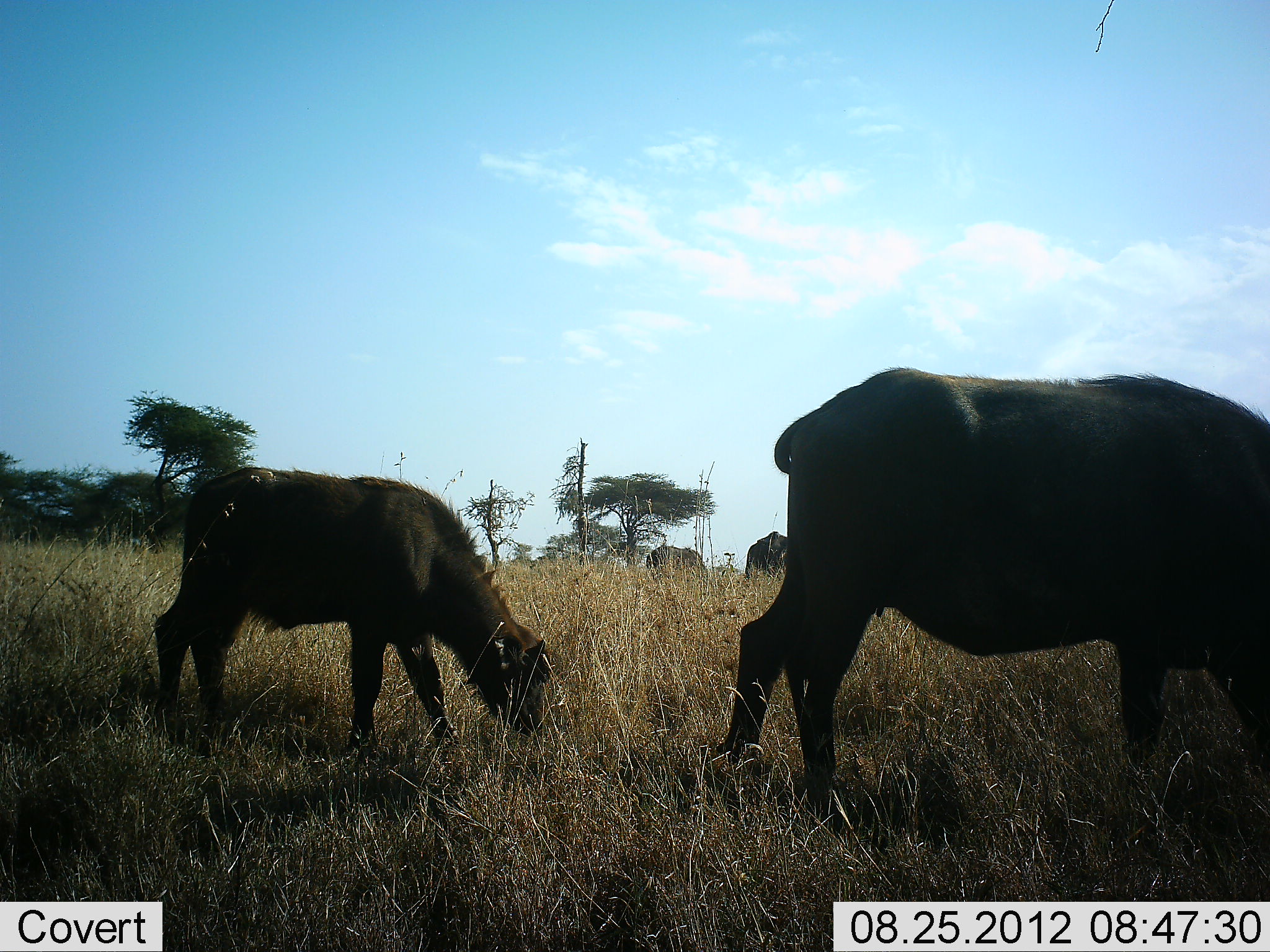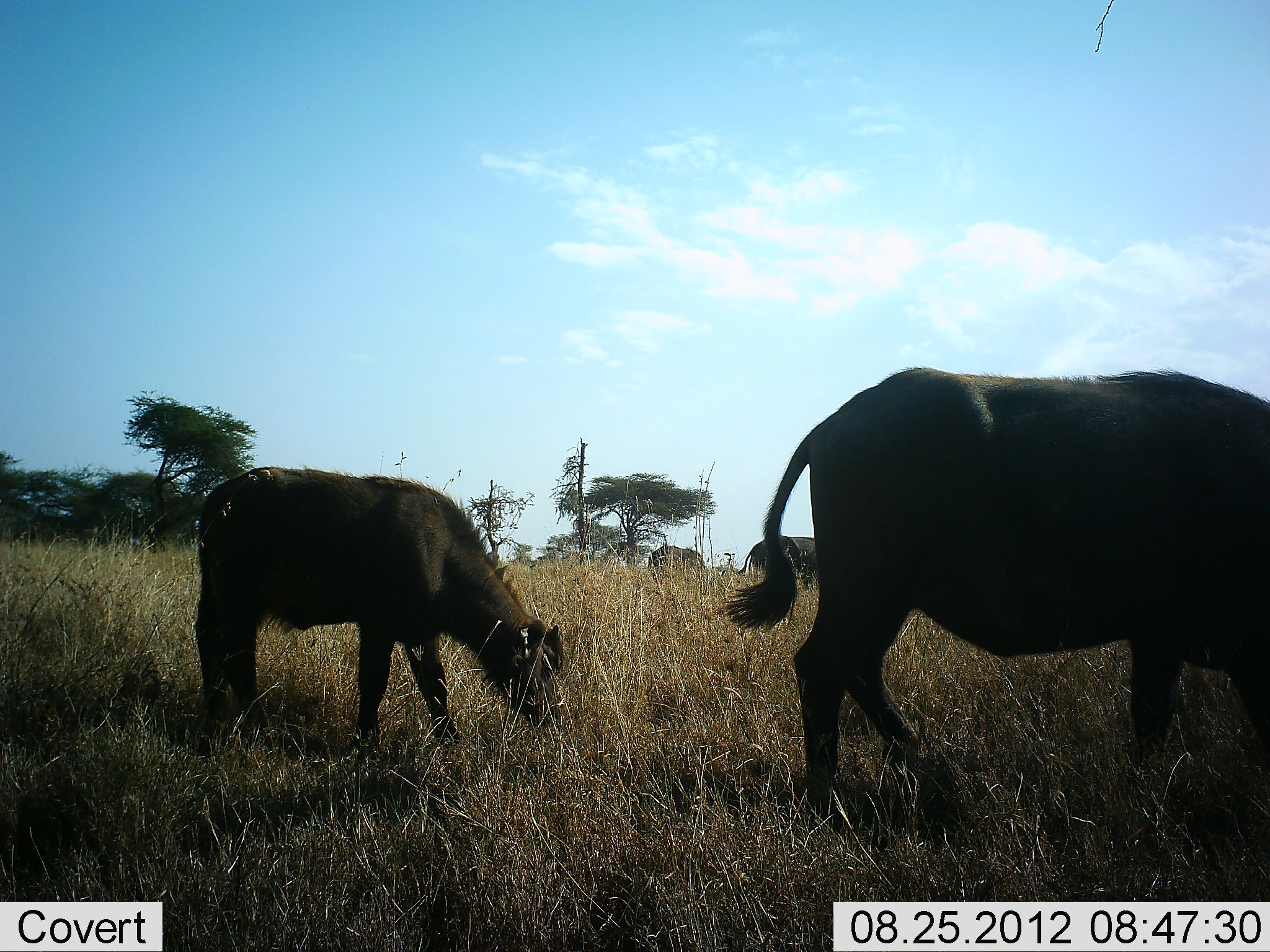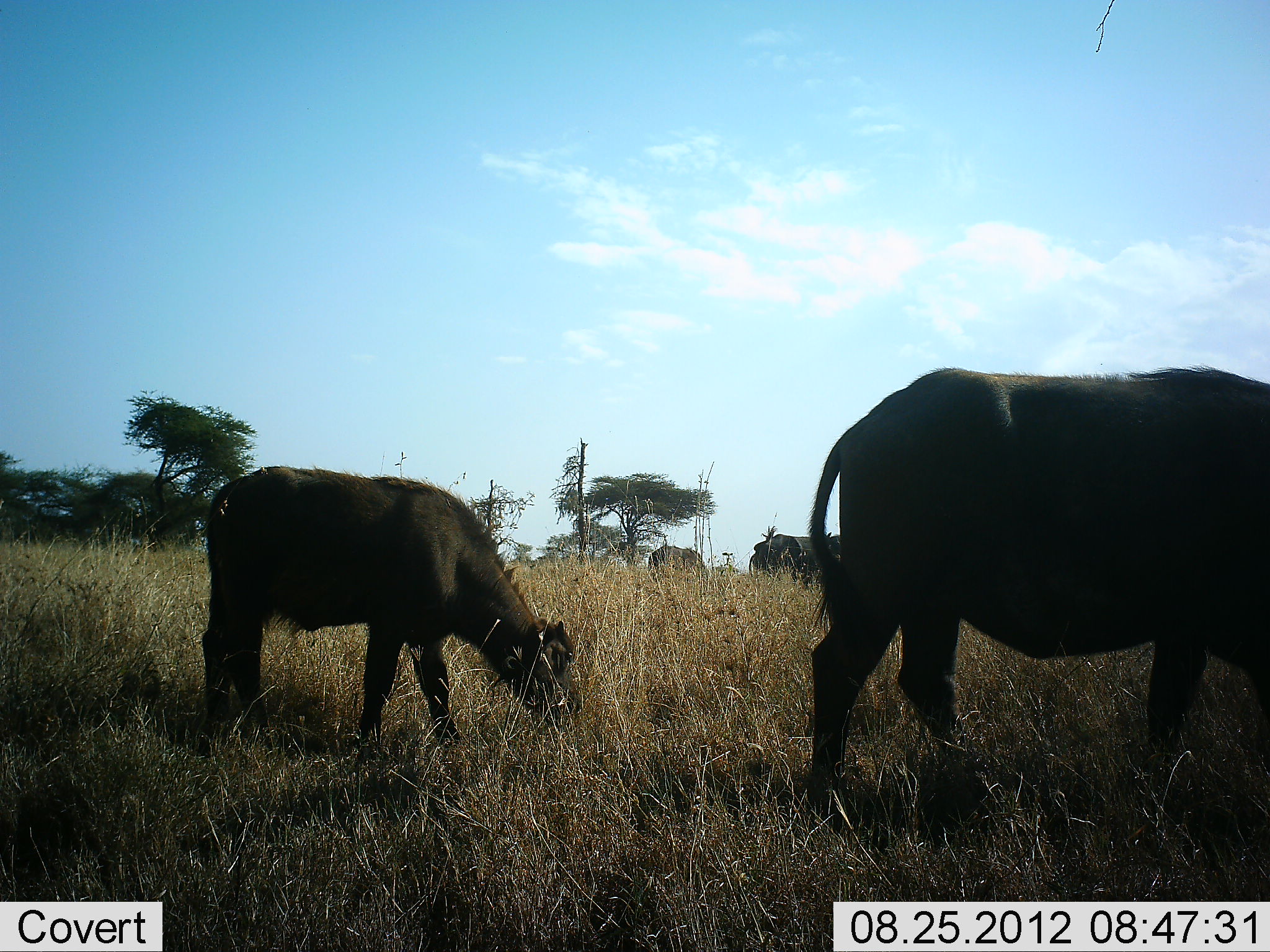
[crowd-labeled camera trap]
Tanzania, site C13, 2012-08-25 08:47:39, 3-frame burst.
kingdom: Animalia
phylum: Chordata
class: Mammalia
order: Artiodactyla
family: Bovidae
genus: Syncerus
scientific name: Syncerus caffer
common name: cape buffalo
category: buffalo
Buffalo (cape buffalo) (Syncerus caffer), count 2. Behavior (volunteer vote fractions): standing 20%, resting 0%, moving 10%, interacting 0%. Young present (vote fraction): 70%. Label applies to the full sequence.